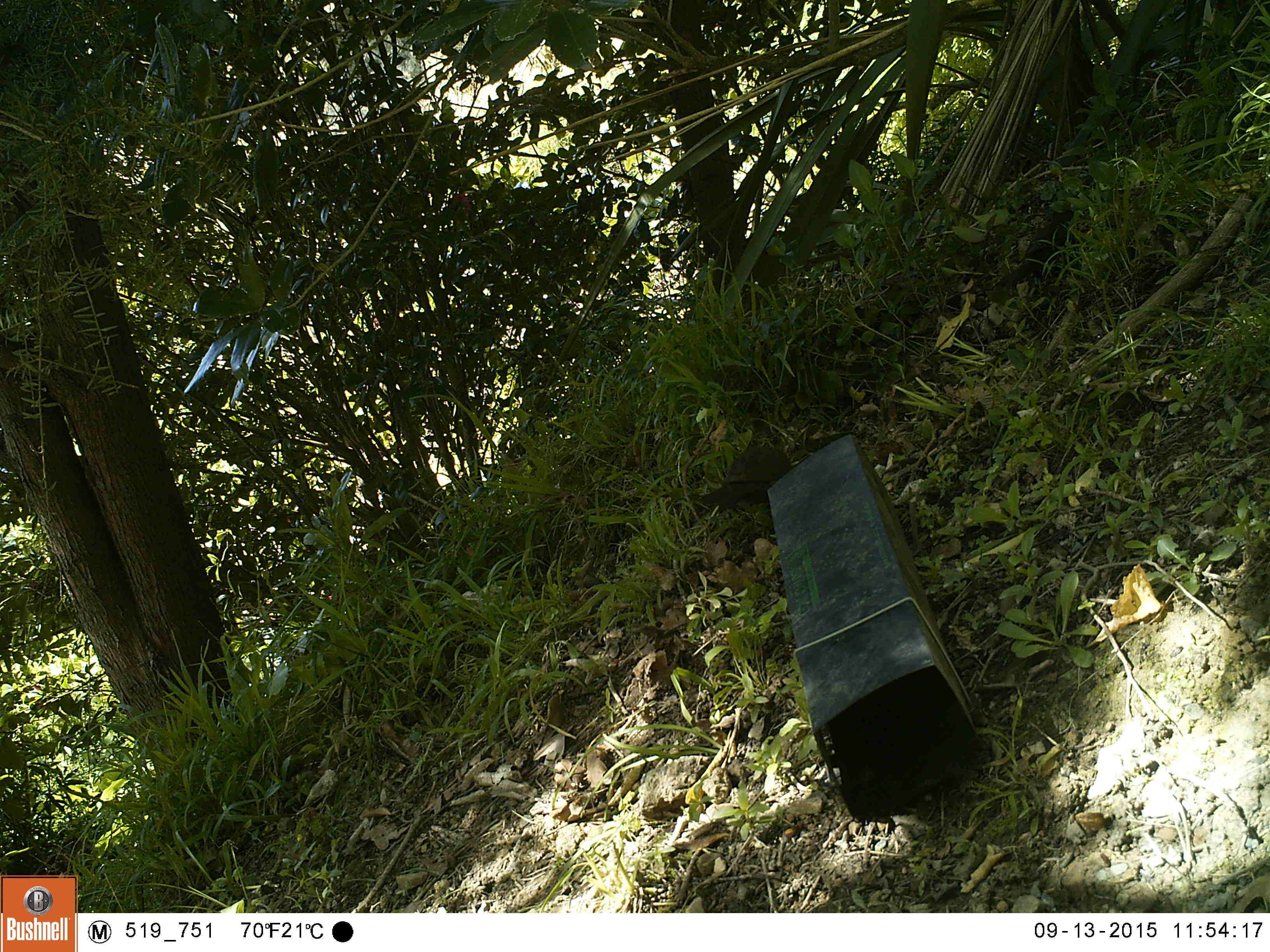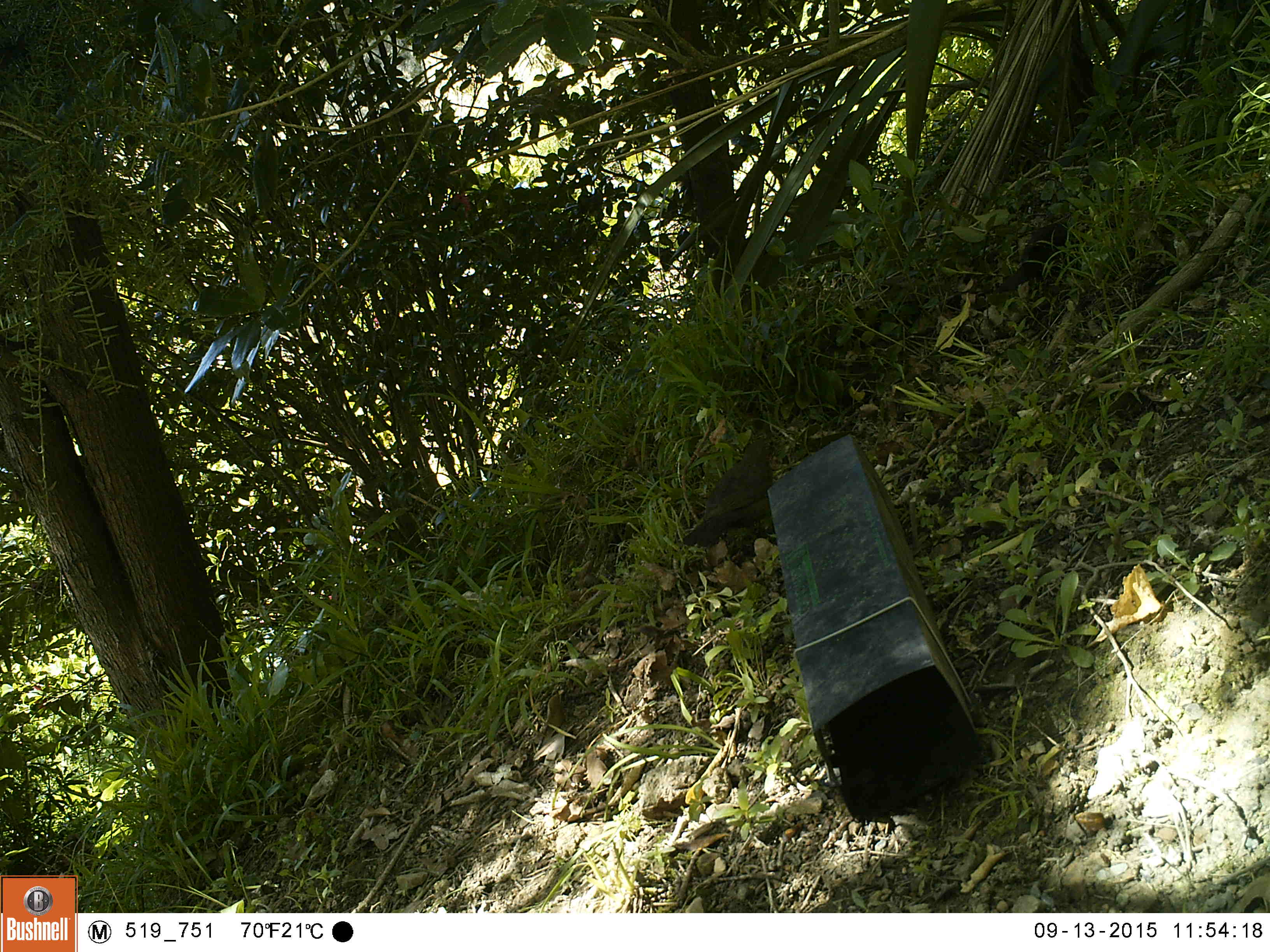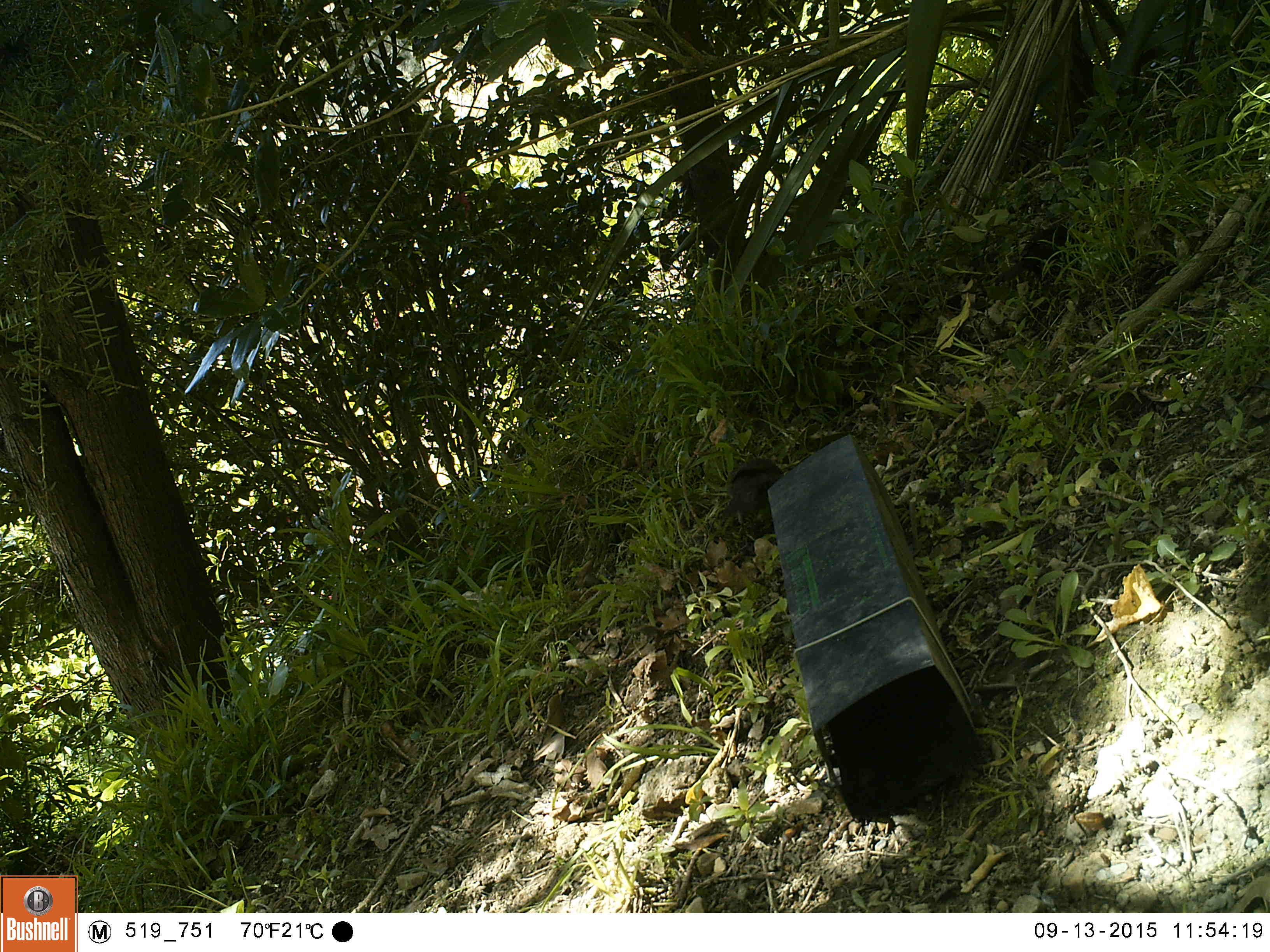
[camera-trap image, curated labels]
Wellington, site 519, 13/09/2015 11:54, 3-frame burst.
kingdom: Animalia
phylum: Chordata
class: Aves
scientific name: Aves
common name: bird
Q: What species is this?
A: Bird (Aves).